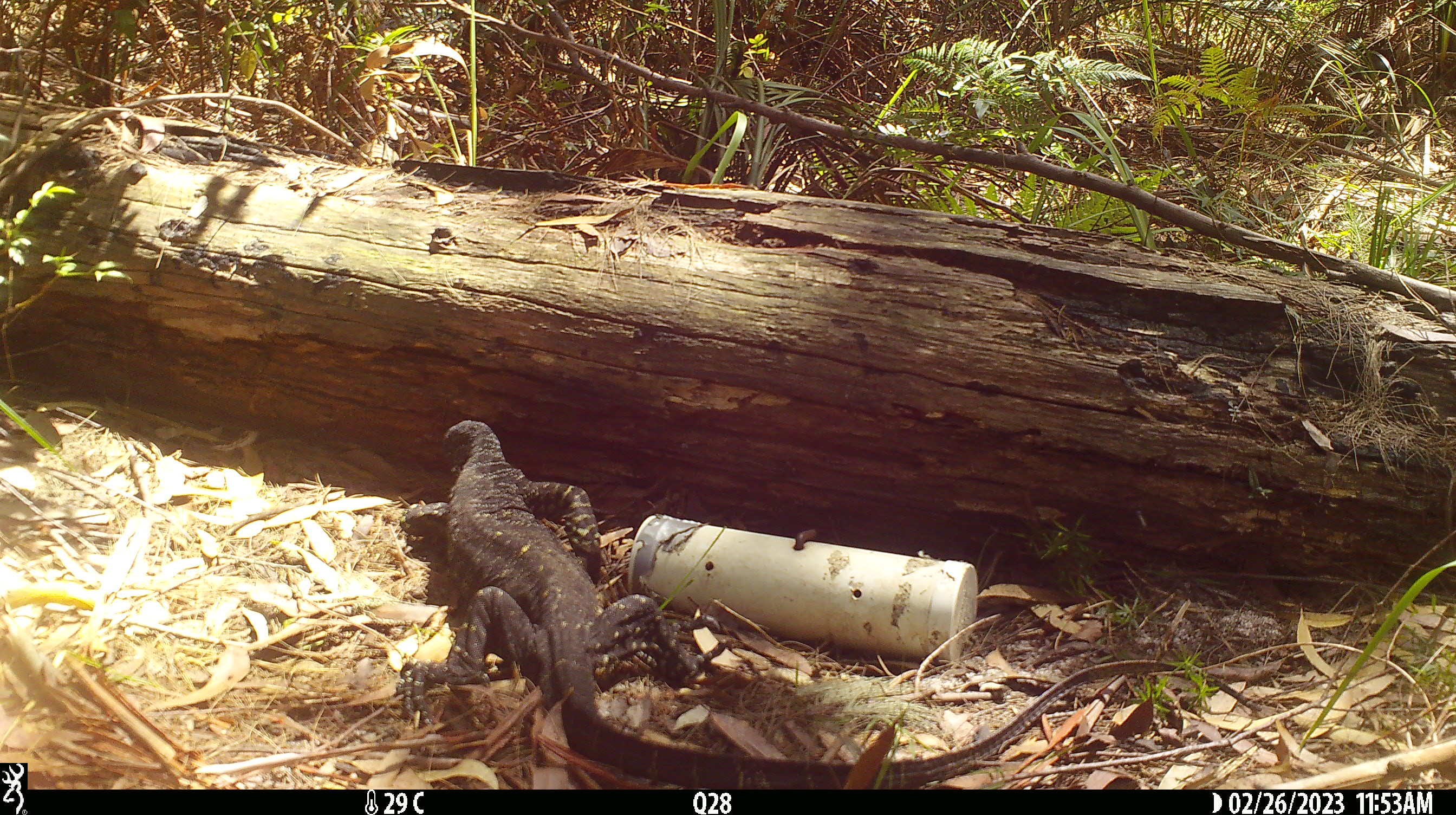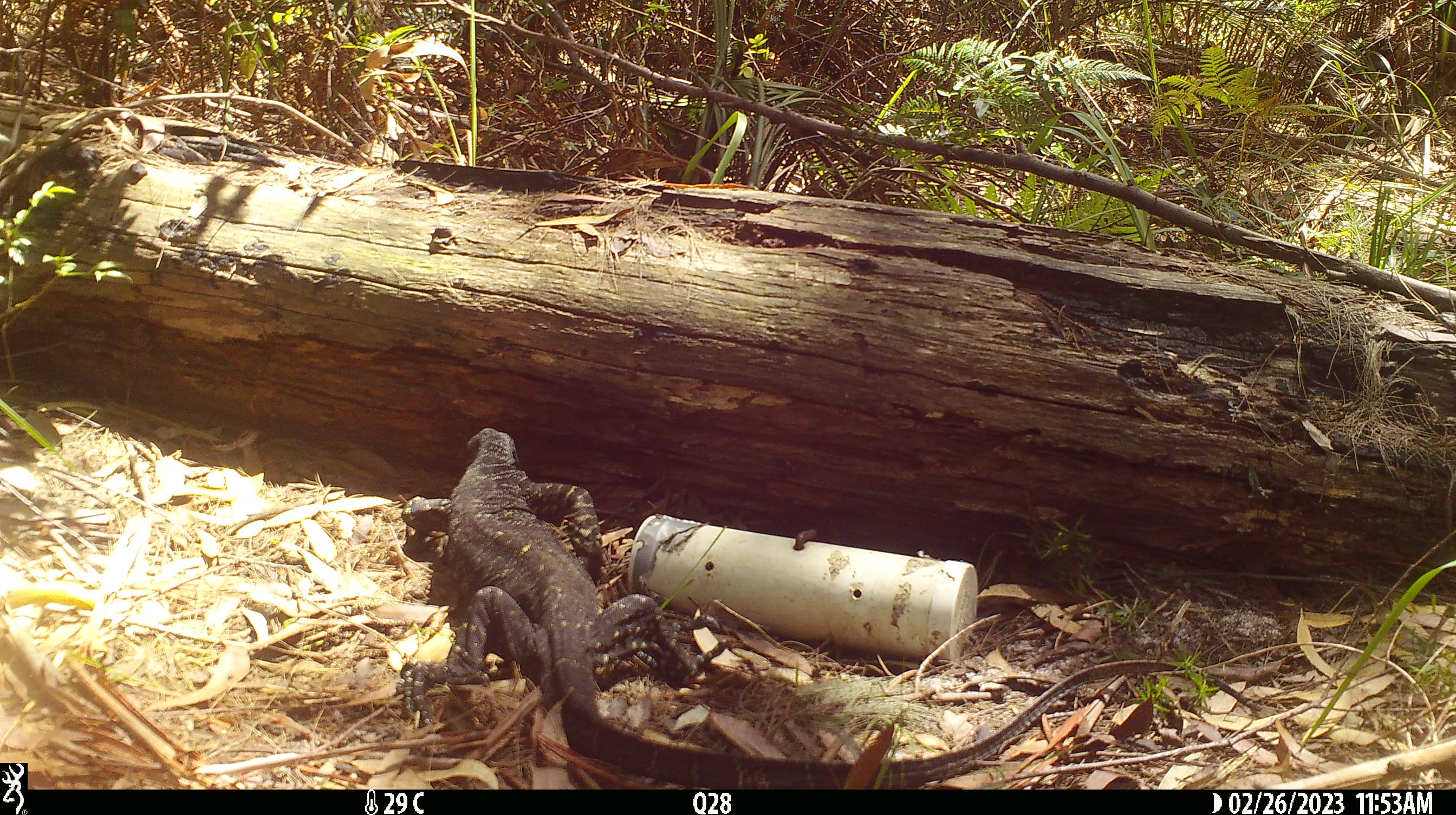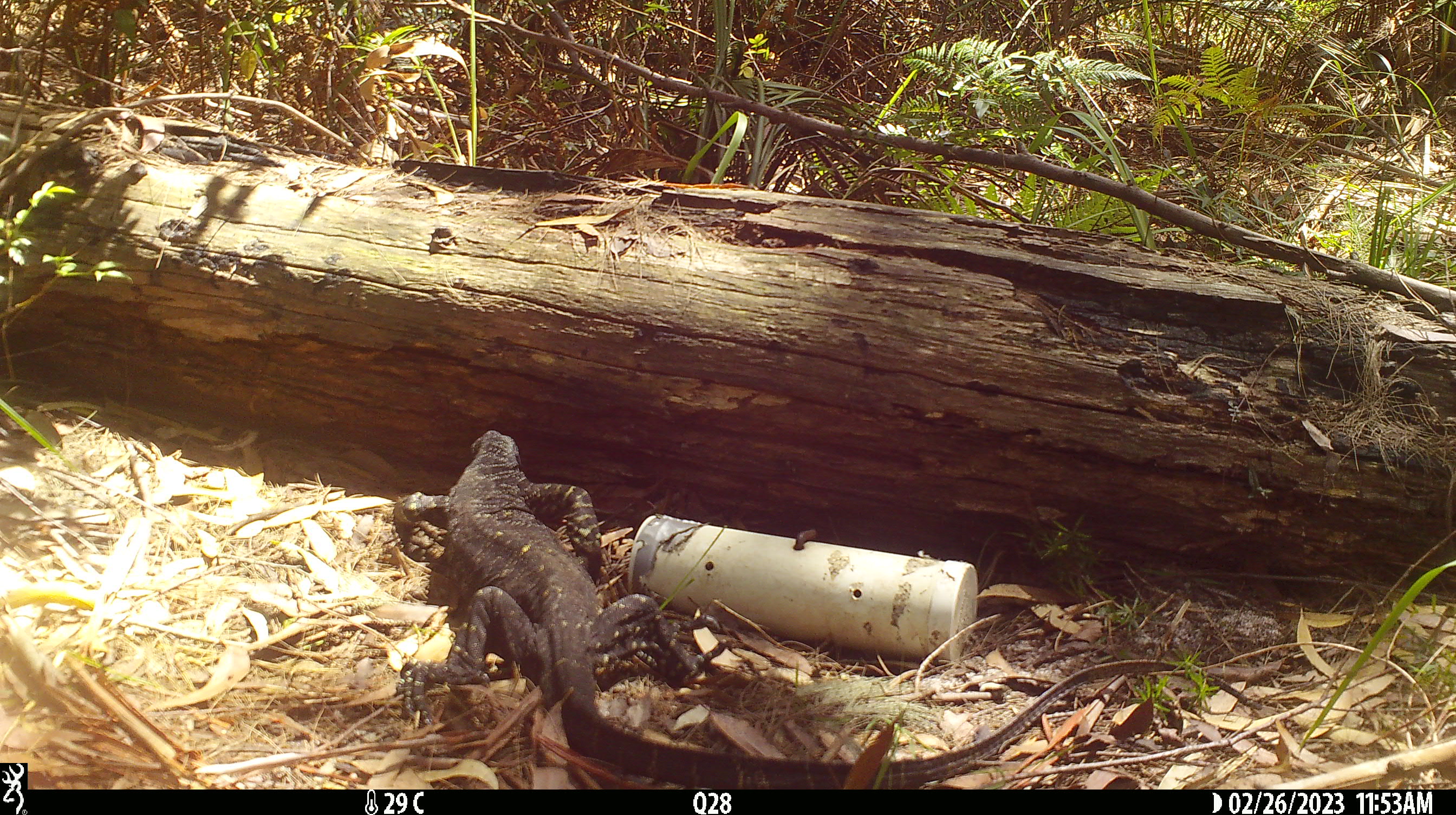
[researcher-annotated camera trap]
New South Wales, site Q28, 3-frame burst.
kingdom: Animalia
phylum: Chordata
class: Reptilia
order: Squamata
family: Varanidae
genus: Varanus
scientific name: Varanus varius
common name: lace monitor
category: goanna